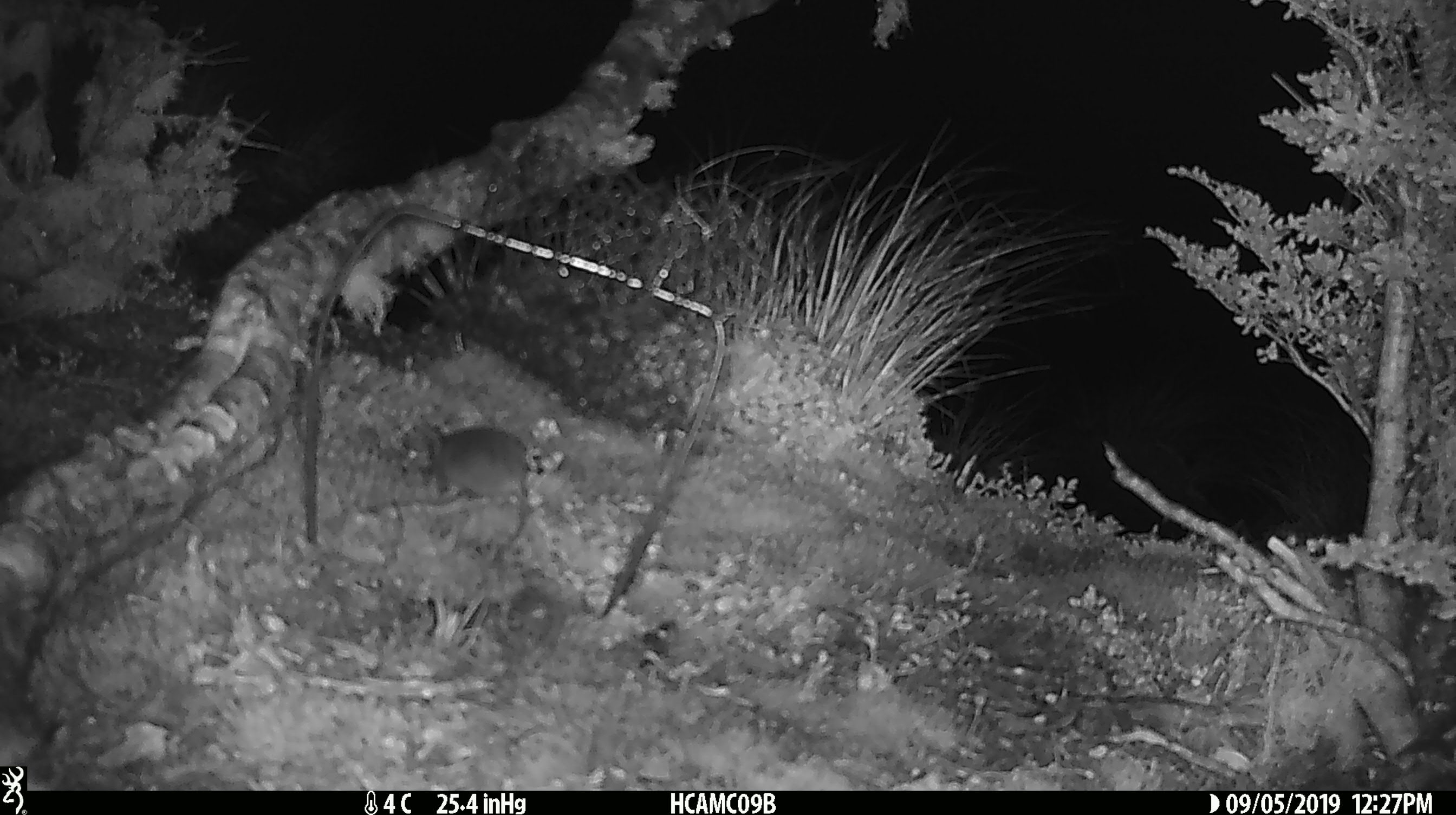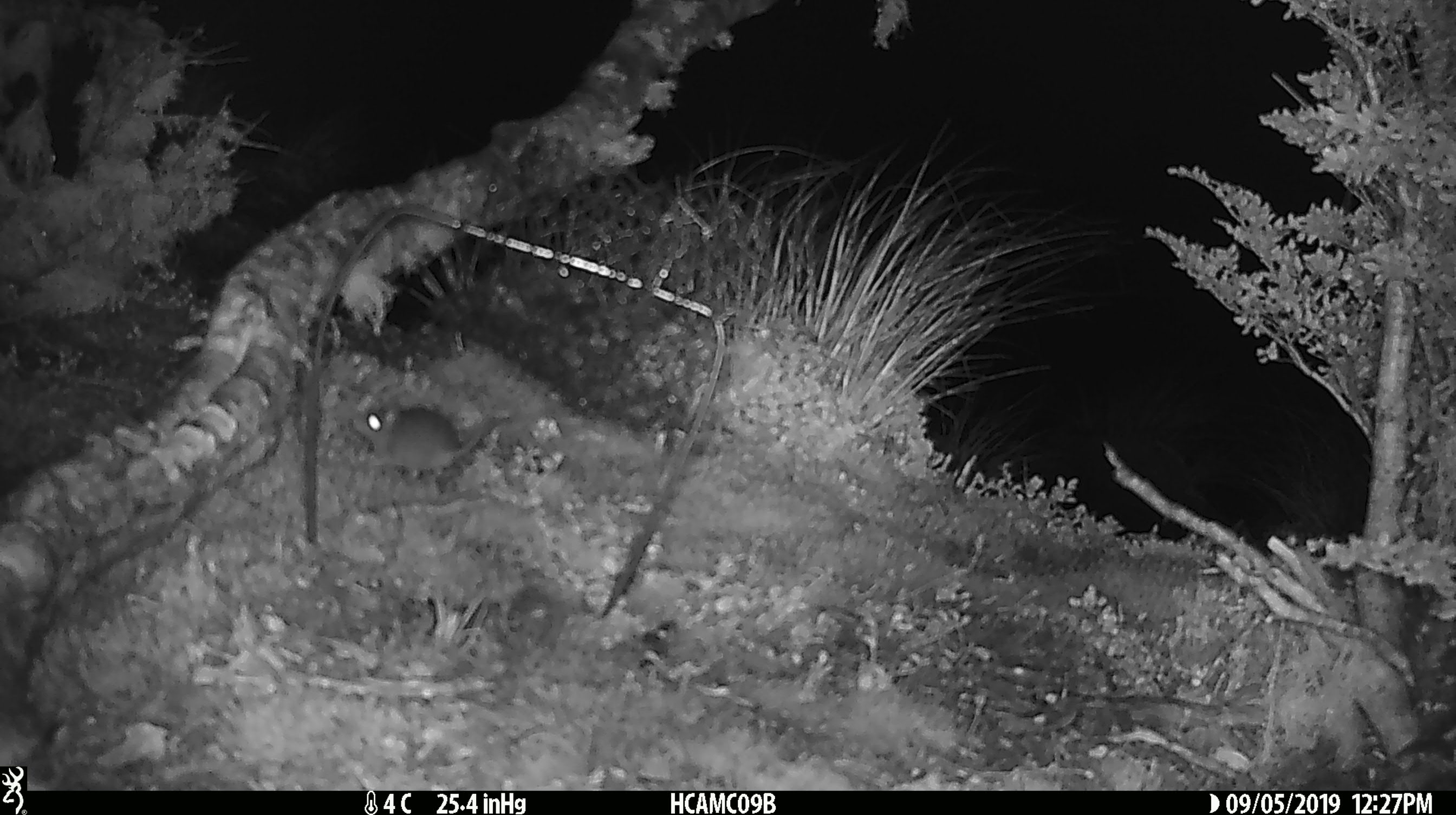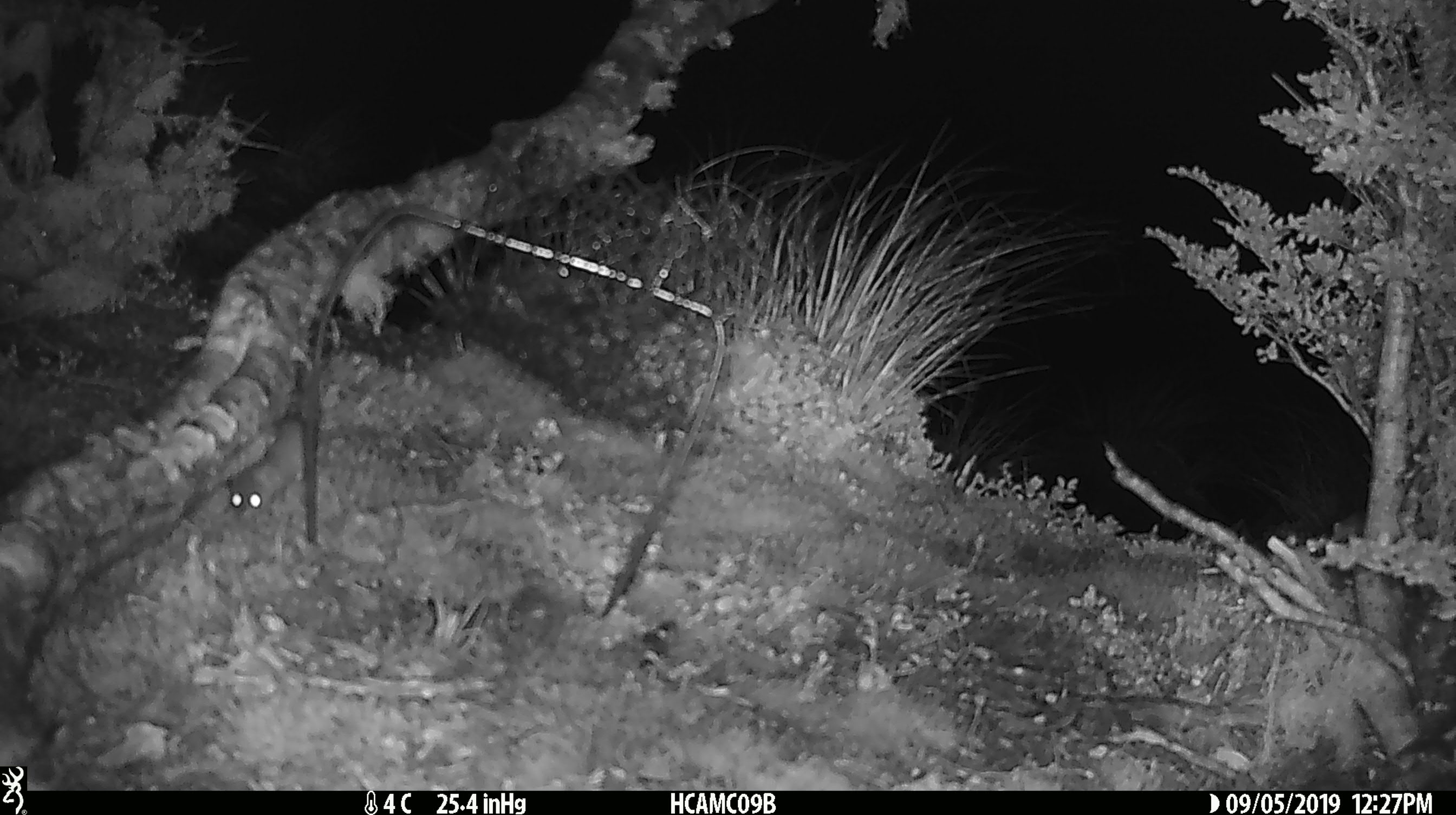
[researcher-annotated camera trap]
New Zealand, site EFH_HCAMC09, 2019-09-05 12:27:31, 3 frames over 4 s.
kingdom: Animalia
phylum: Chordata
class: Mammalia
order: Rodentia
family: Muridae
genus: Mus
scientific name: Mus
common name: mouse